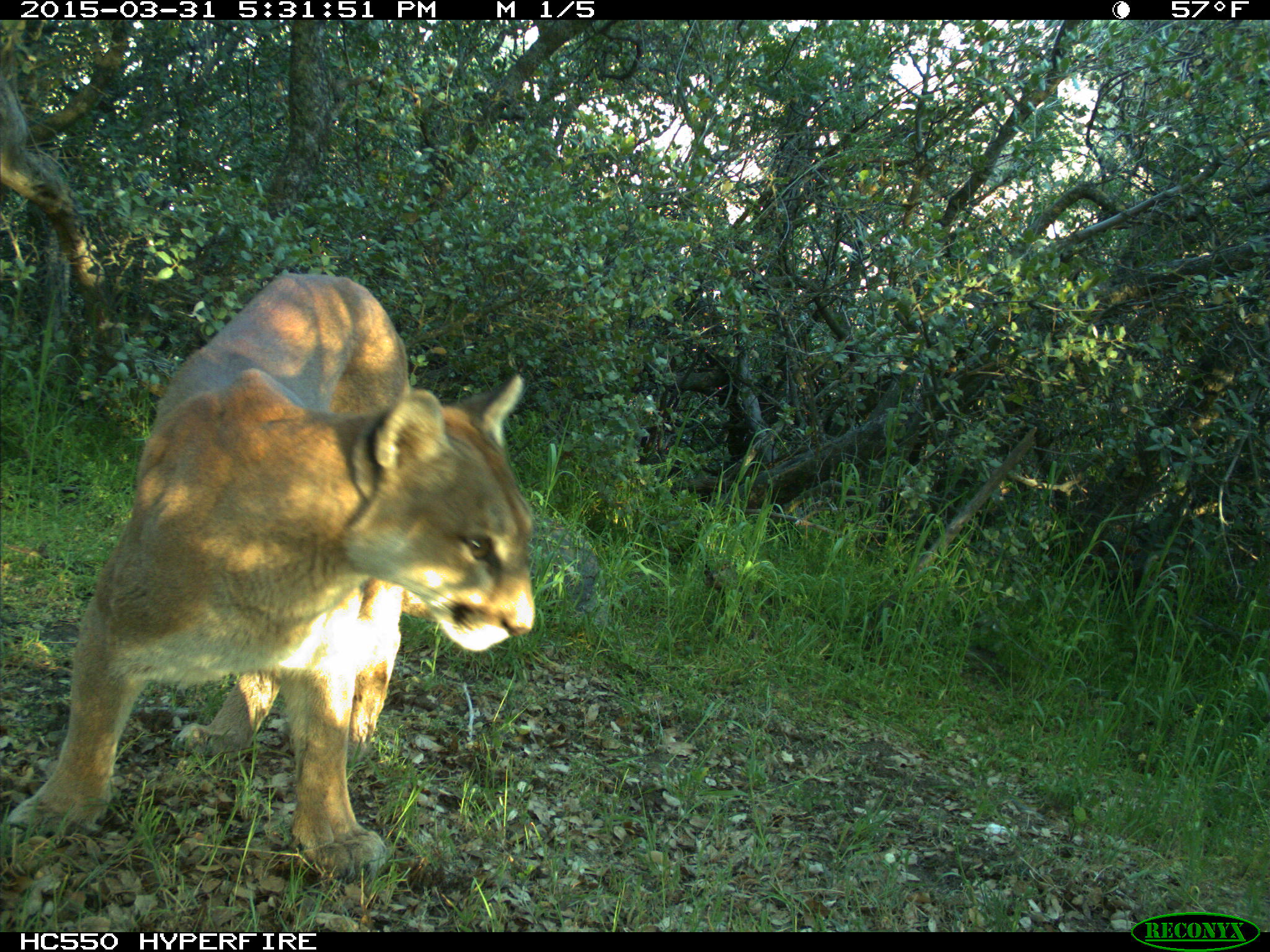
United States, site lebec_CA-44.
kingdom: Animalia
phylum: Chordata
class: Mammalia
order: Carnivora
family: Felidae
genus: Puma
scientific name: Puma concolor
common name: mountain lion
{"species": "Puma concolor (mountain lion)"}